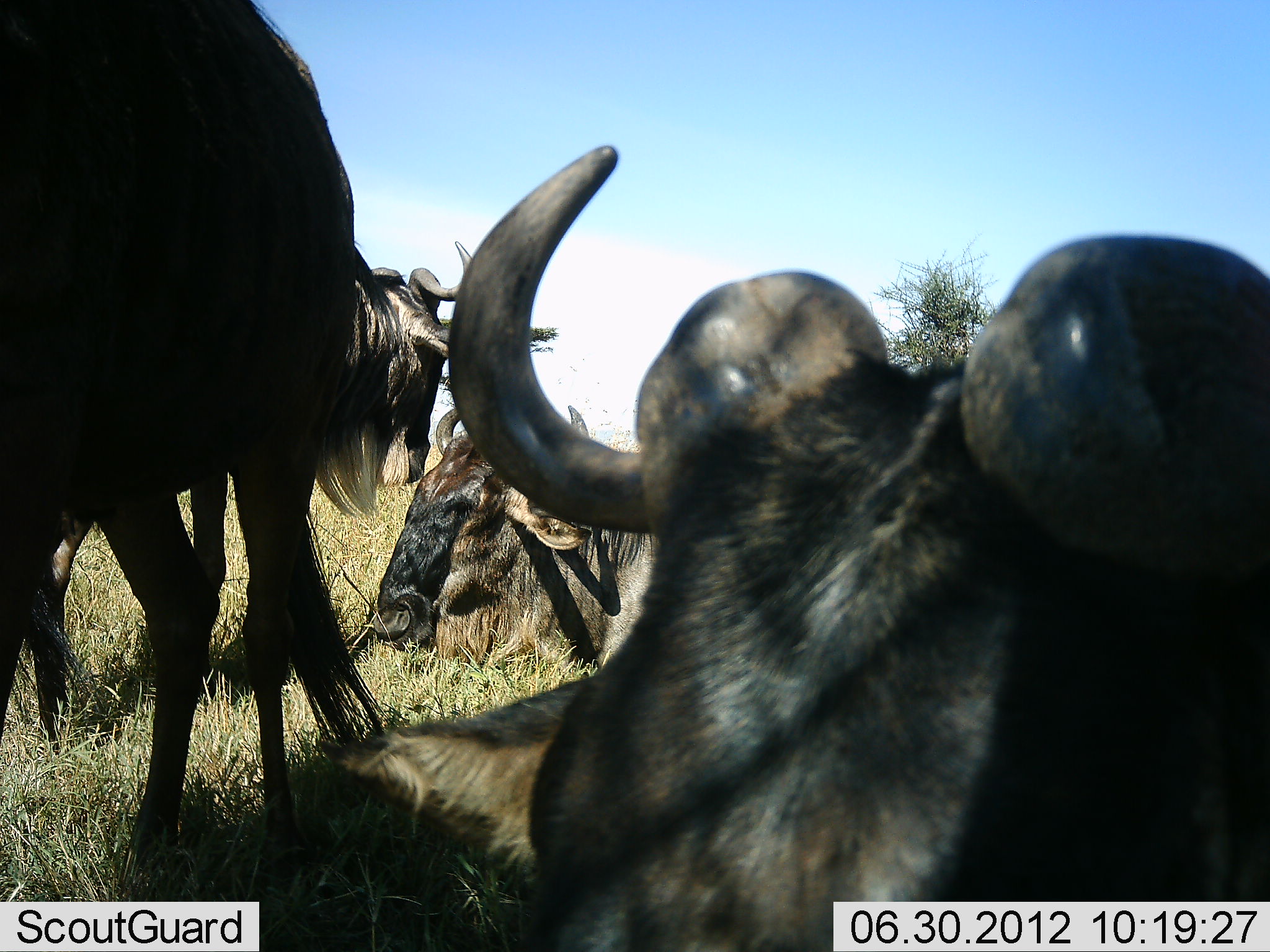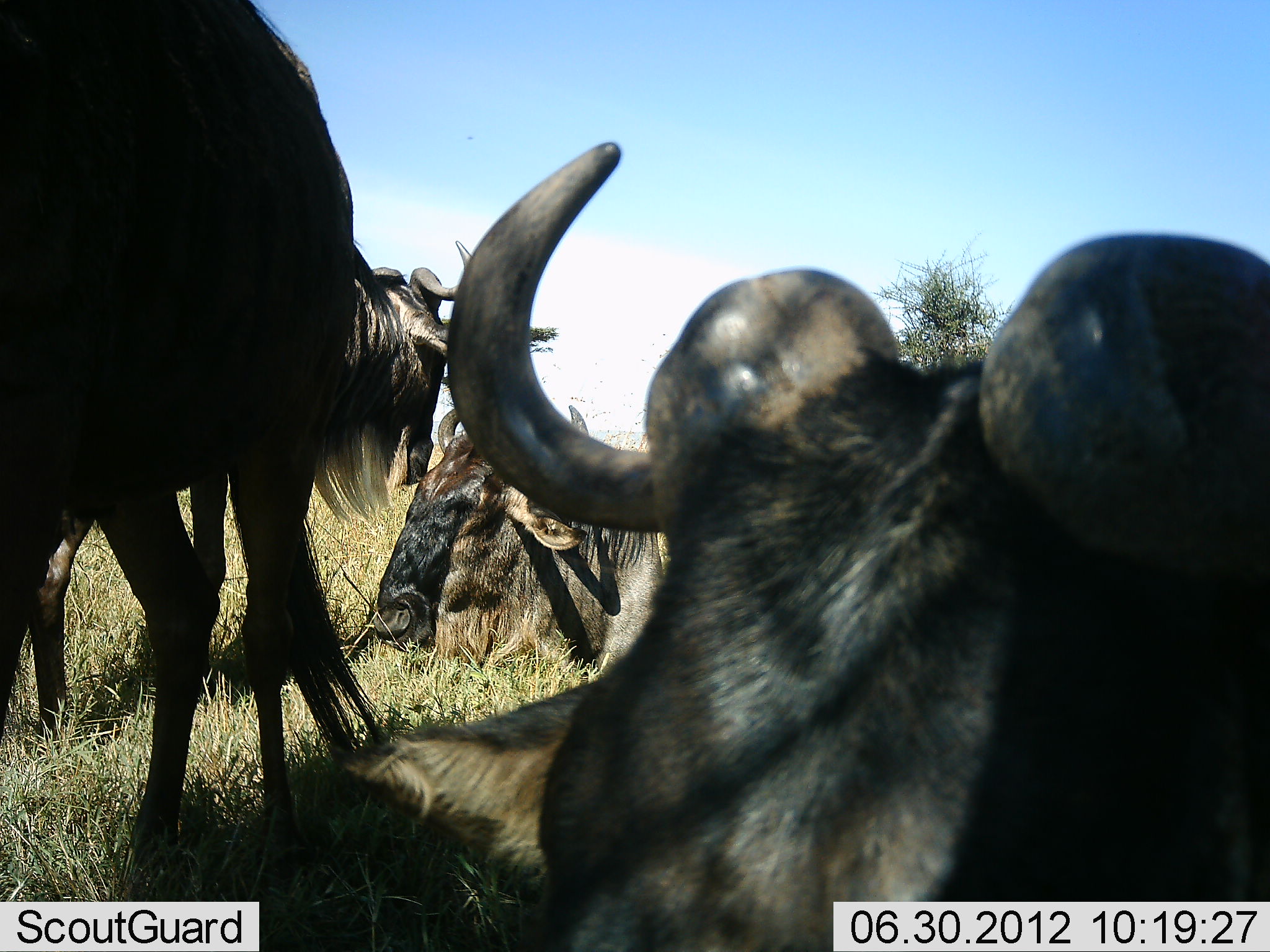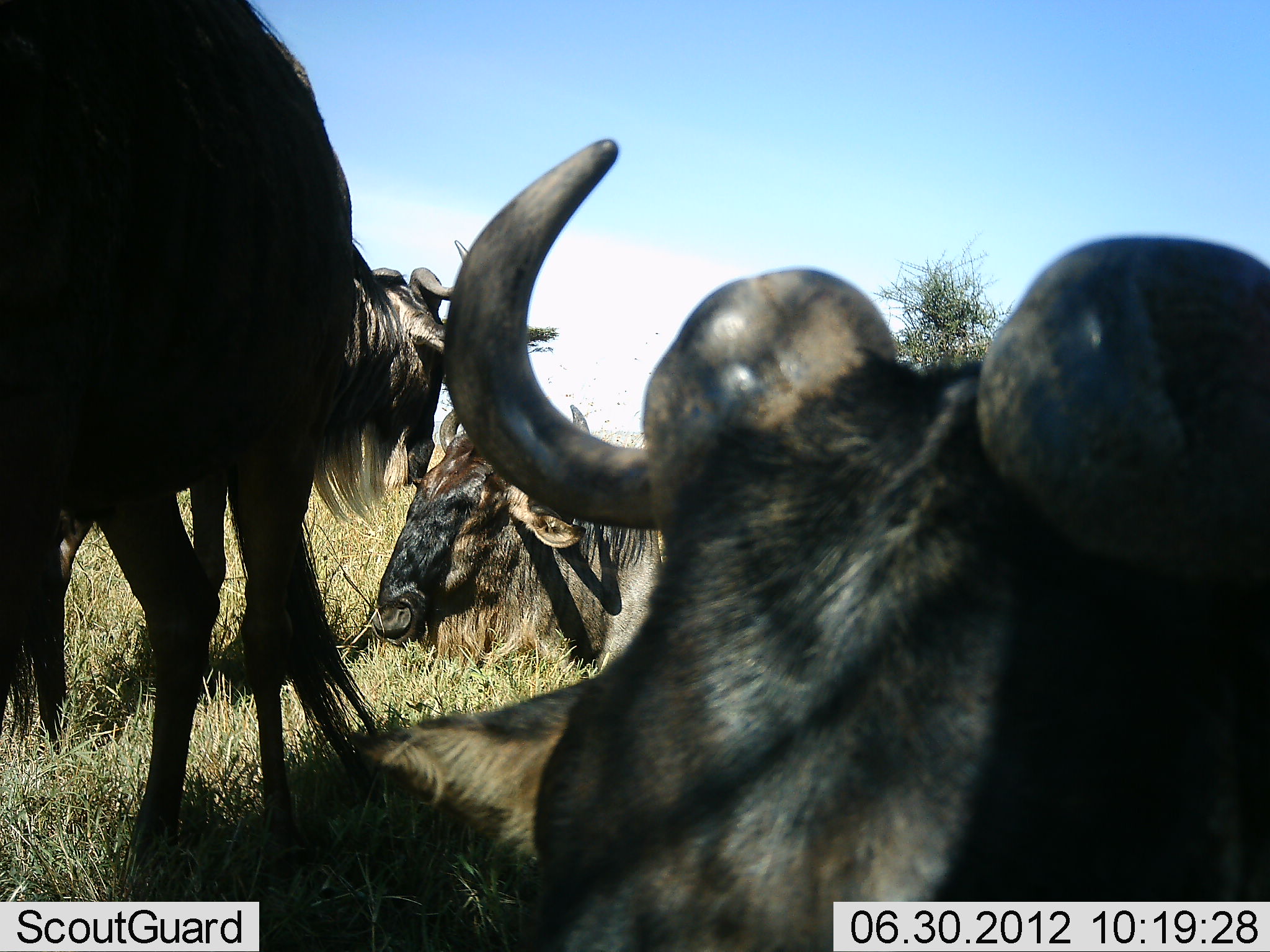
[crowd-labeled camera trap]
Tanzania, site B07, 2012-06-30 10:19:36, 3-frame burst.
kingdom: Animalia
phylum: Chordata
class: Mammalia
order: Artiodactyla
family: Bovidae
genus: Connochaetes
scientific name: Connochaetes taurinus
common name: blue wildebeest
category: wildebeest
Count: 4.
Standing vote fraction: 60%.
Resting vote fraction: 100%.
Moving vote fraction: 0%.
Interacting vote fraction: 10%.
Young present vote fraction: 0%.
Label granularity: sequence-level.